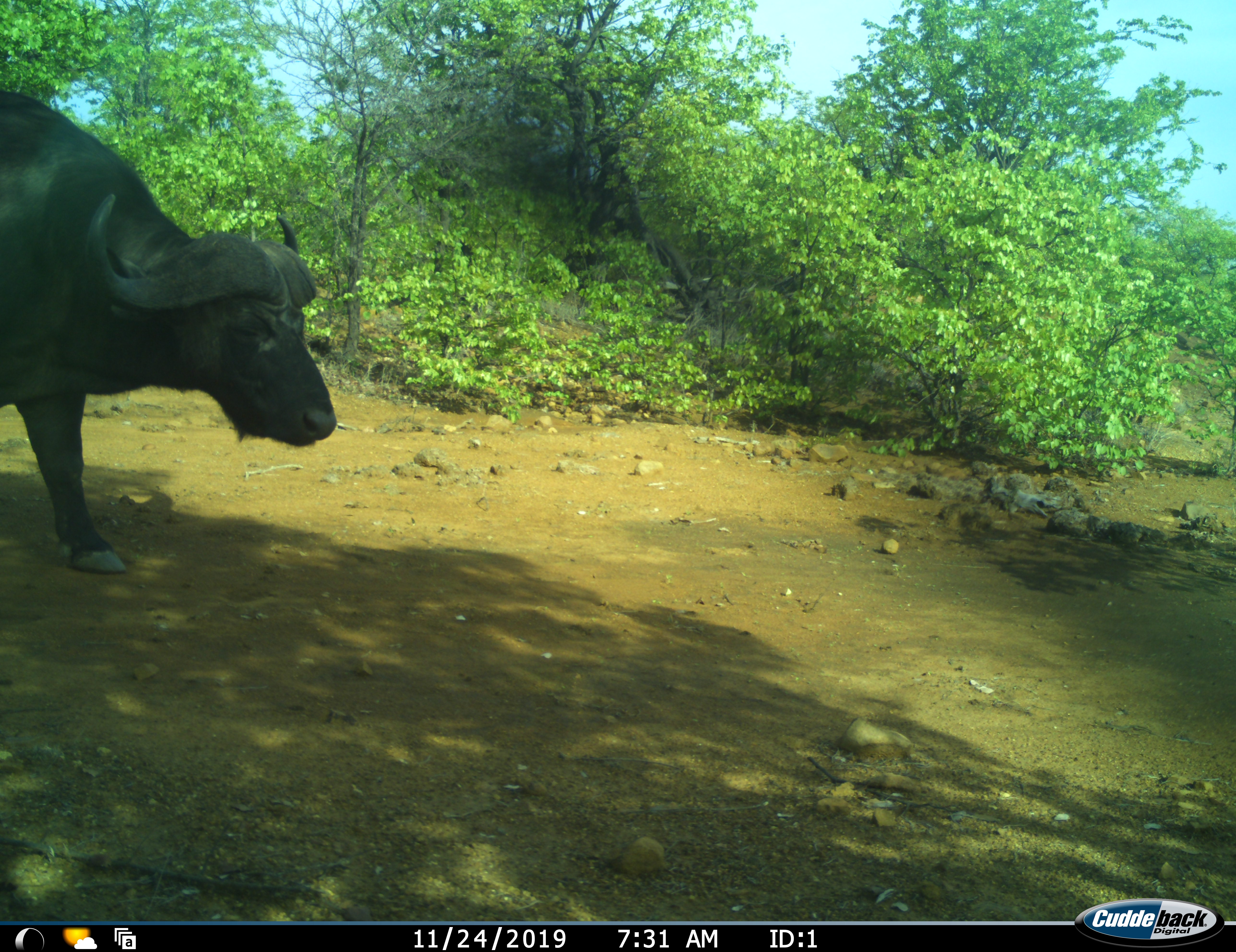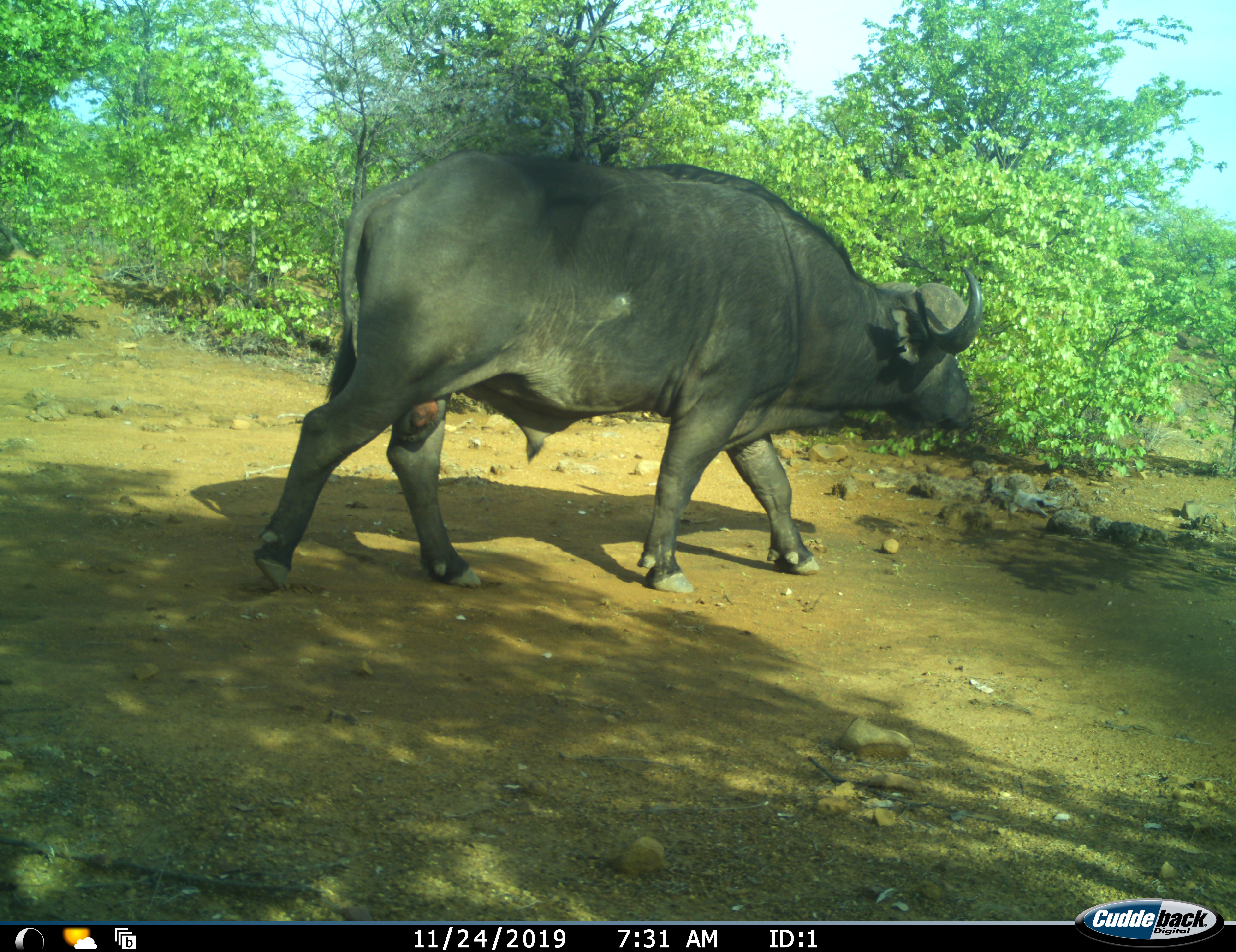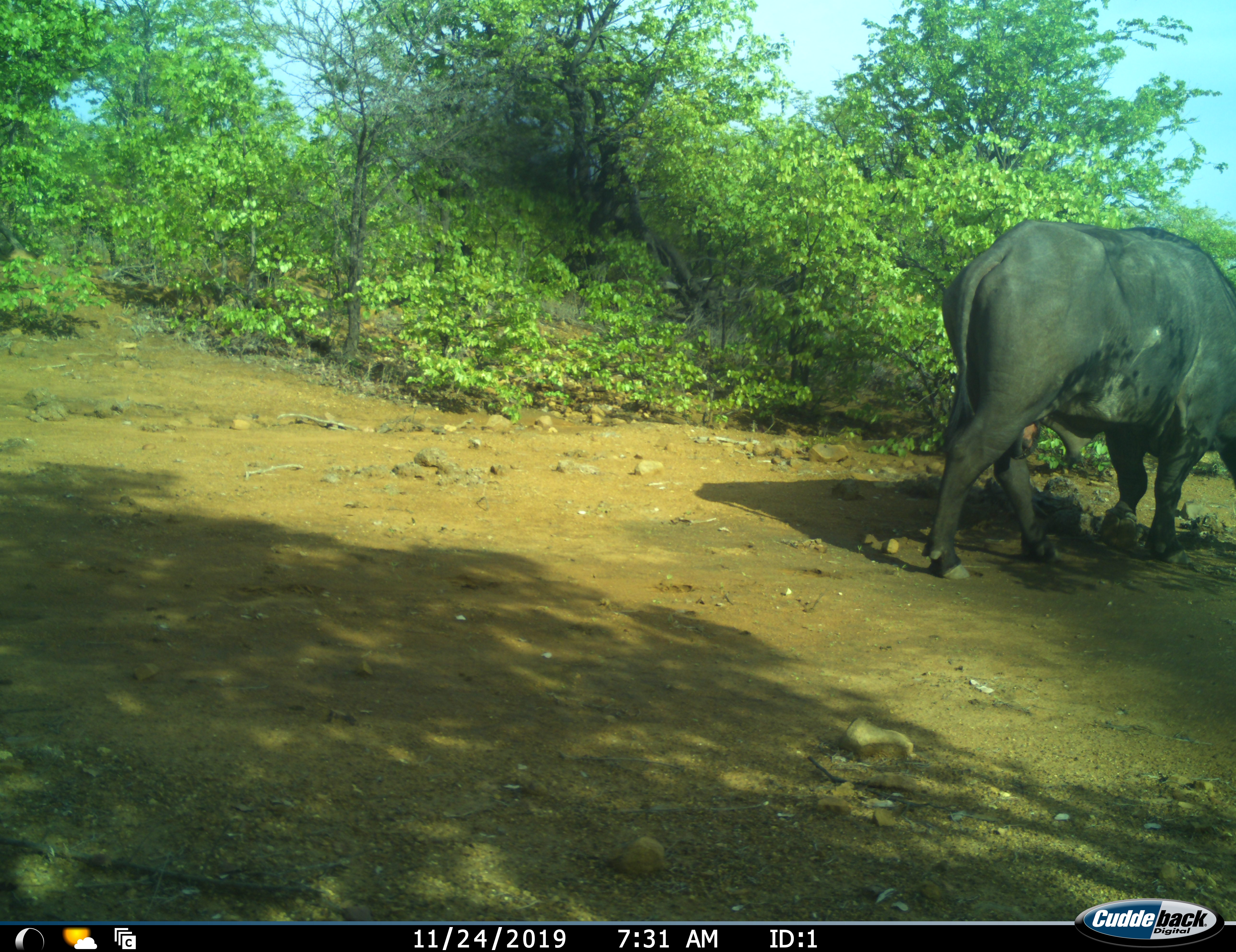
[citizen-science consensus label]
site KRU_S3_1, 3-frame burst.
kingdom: Animalia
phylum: Chordata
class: Mammalia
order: Artiodactyla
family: Bovidae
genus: Syncerus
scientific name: Syncerus caffer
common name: african buffalo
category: buffalo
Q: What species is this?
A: Buffalo (african buffalo) (Syncerus caffer).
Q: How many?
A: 1.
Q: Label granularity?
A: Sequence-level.